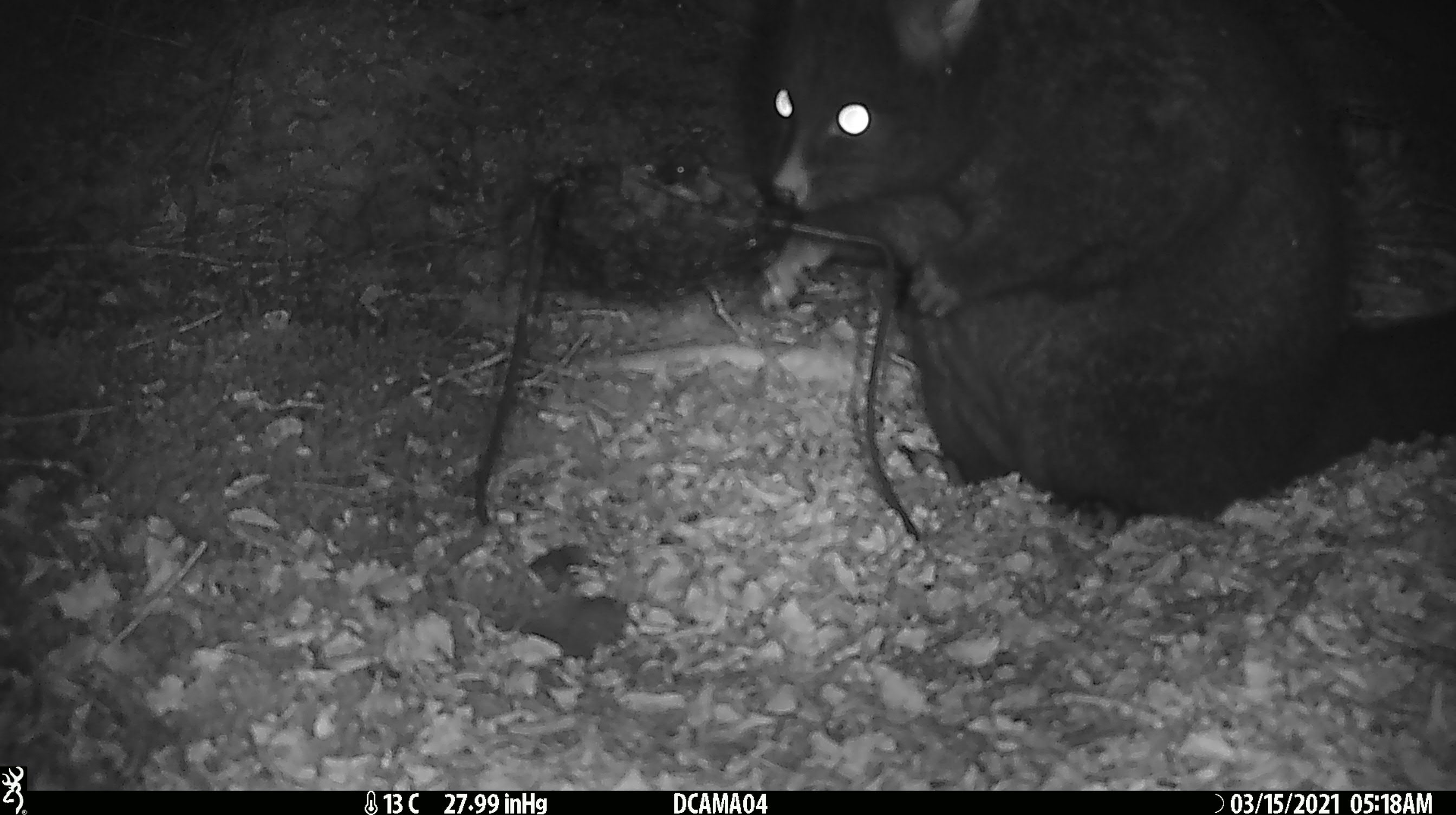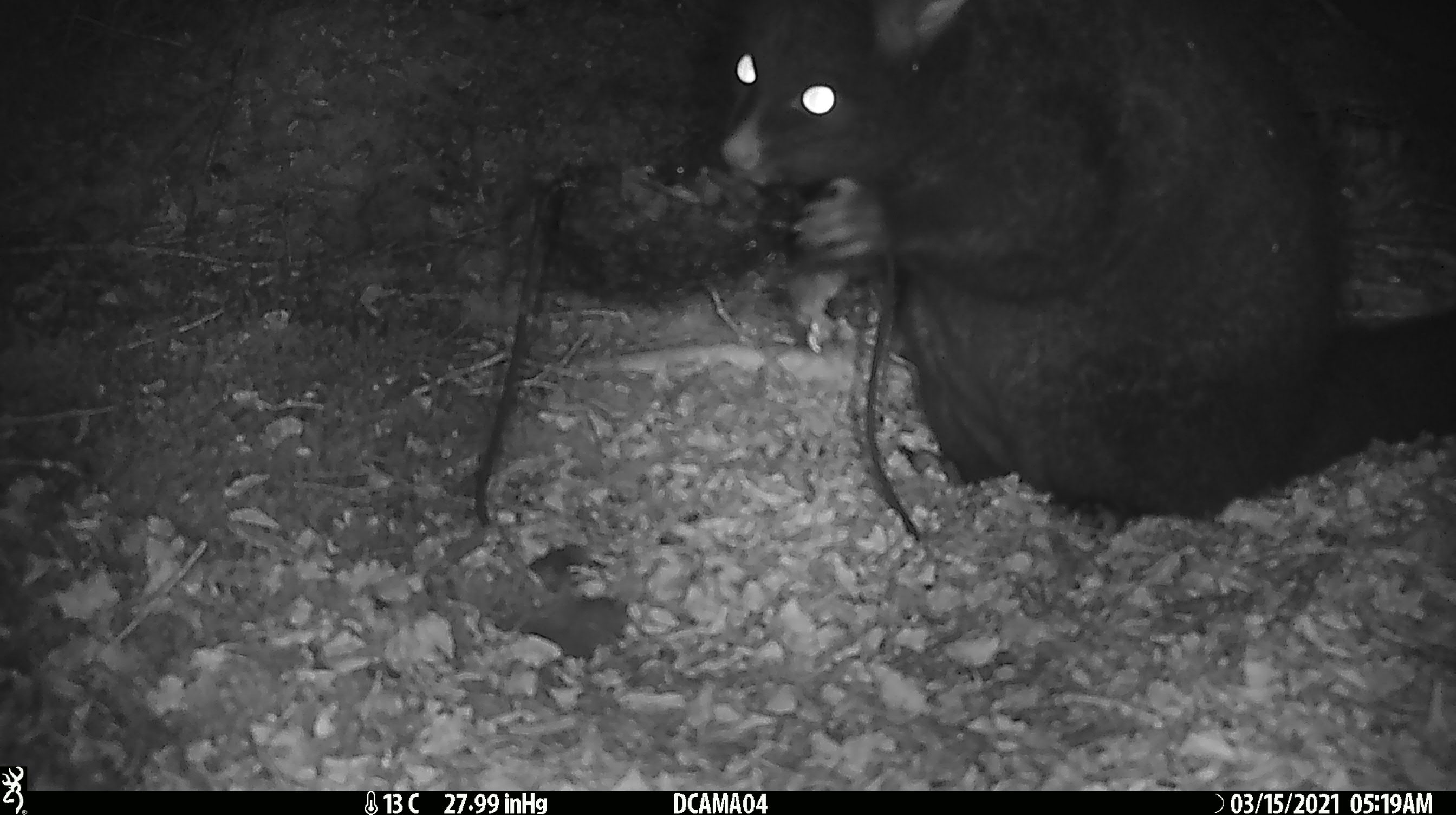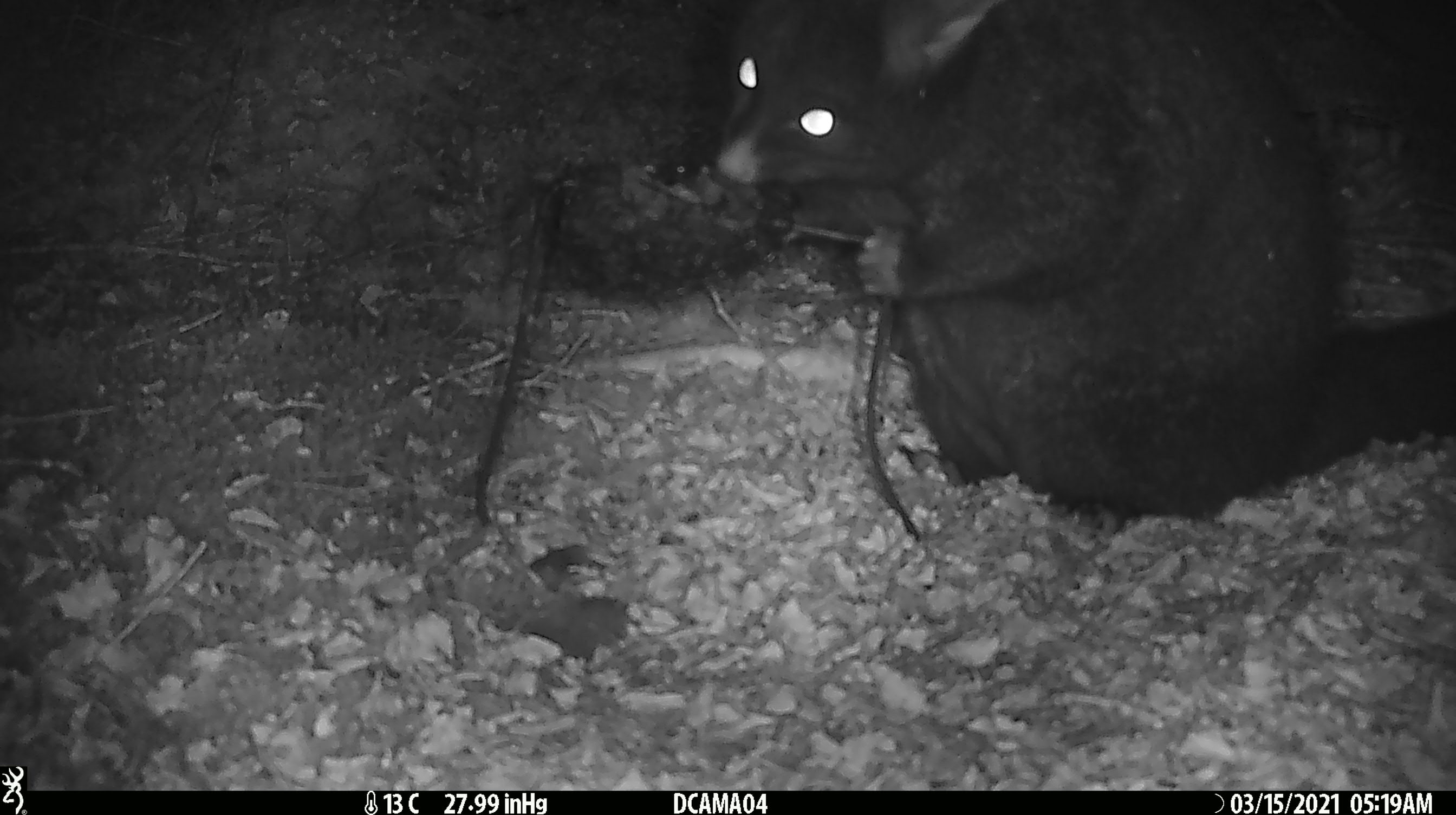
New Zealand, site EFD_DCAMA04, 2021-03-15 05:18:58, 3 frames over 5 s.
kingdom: Animalia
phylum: Chordata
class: Mammalia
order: Diprotodontia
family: Phalangeridae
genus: Trichosurus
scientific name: Trichosurus vulpecula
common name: common brushtail possum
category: possum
Possum (common brushtail possum) (Trichosurus vulpecula).